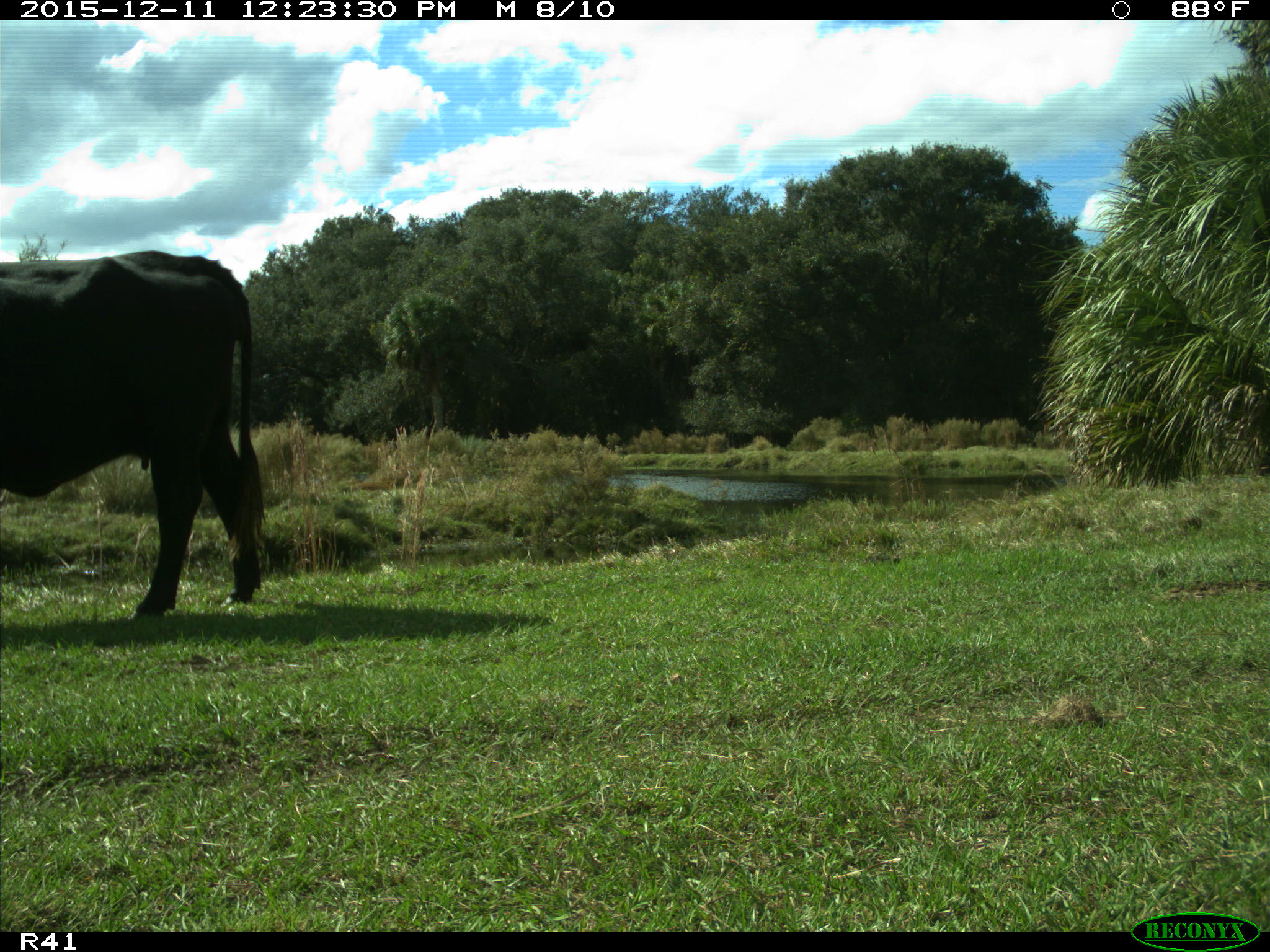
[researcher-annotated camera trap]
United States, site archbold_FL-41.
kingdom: Animalia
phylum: Chordata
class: Mammalia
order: Artiodactyla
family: Bovidae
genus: Bos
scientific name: Bos taurus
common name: domestic cow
Bos taurus (domestic cow).